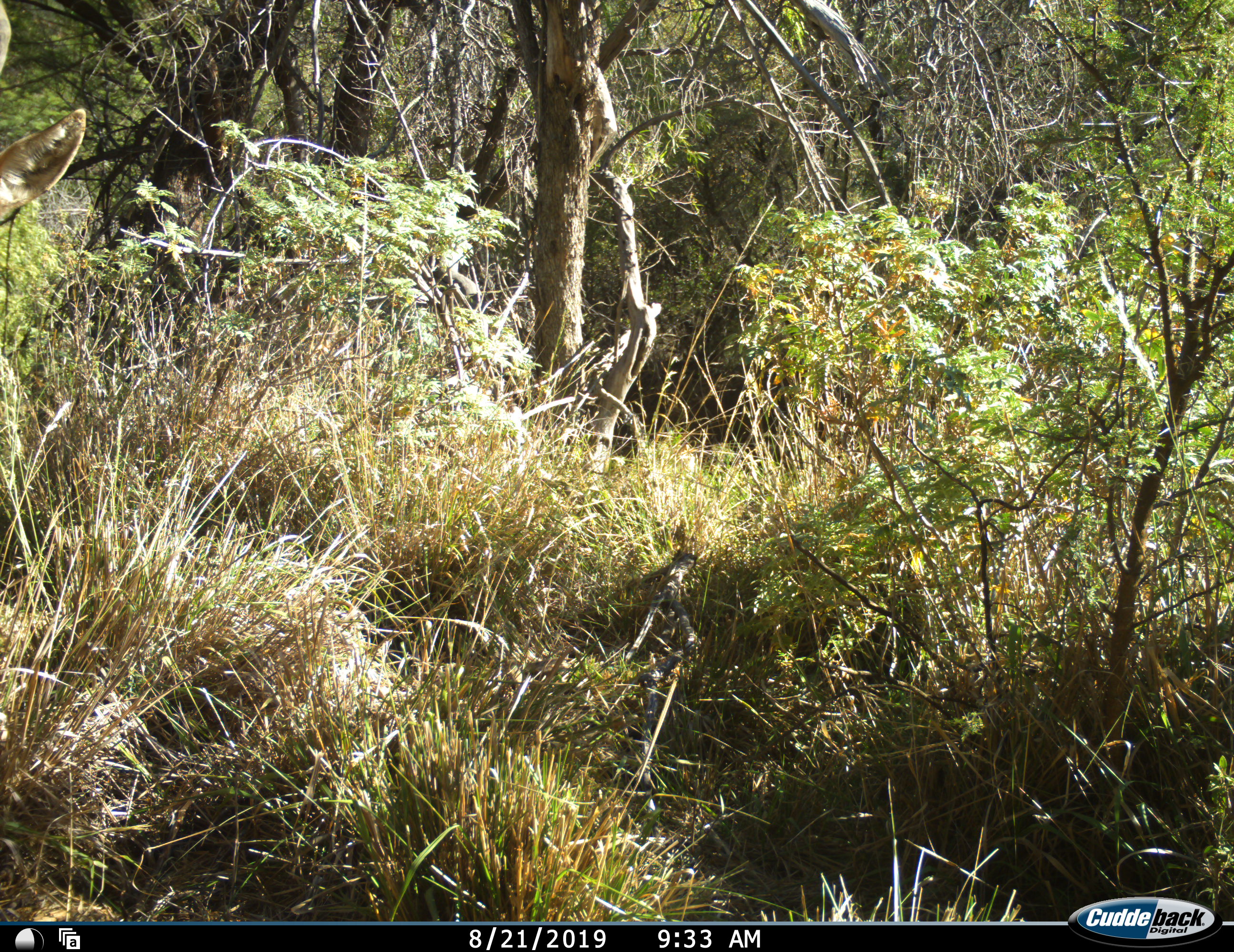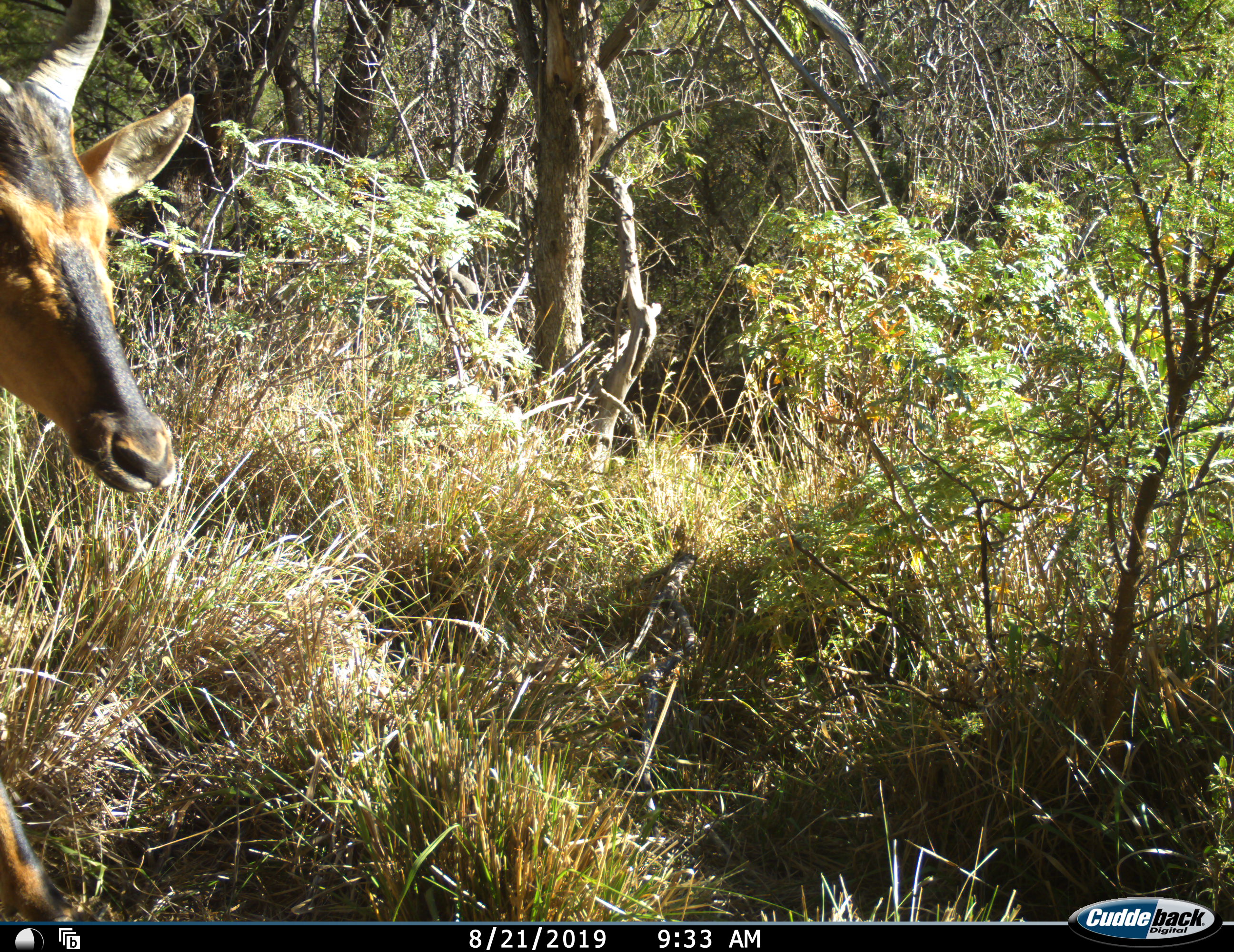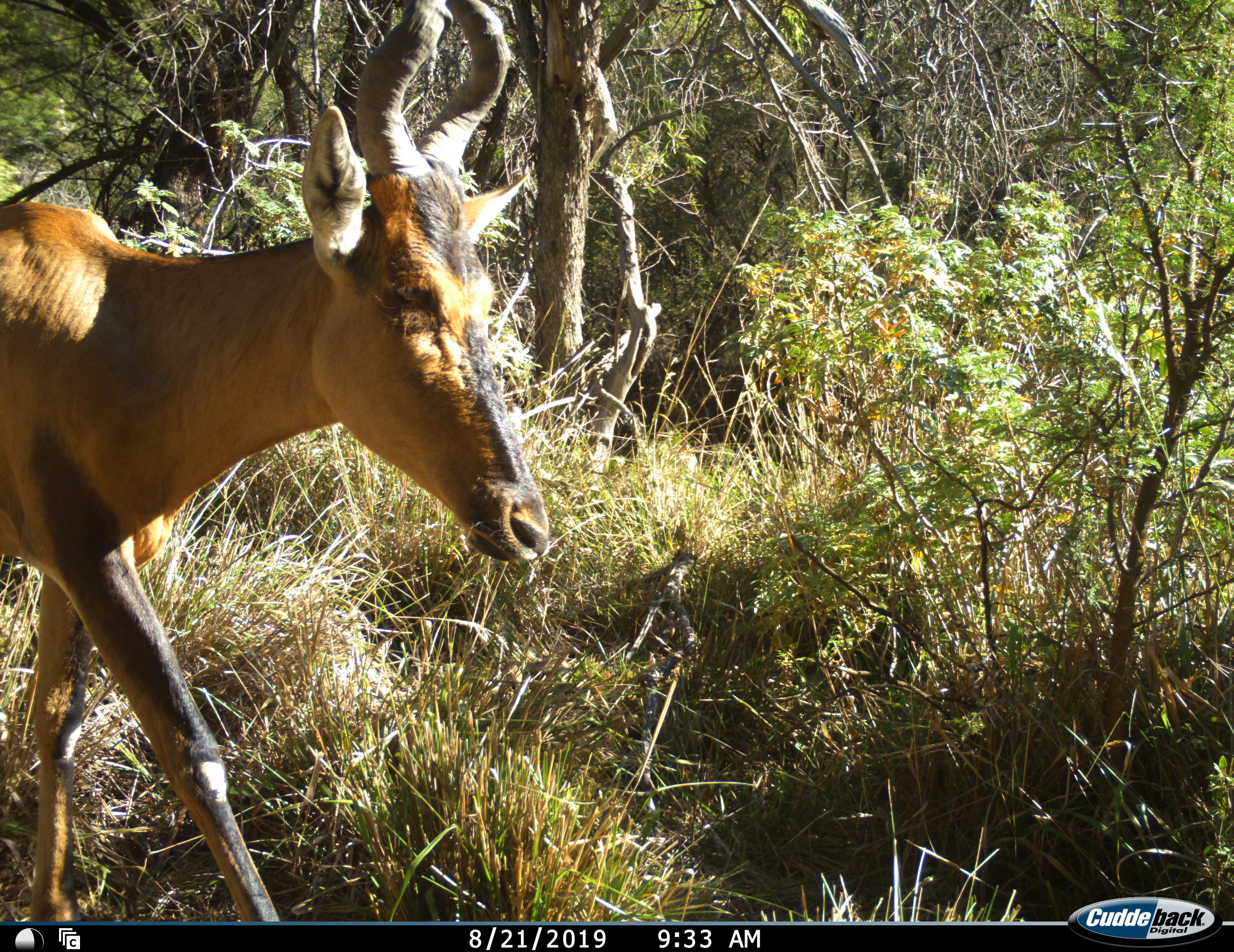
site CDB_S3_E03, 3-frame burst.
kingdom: Animalia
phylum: Chordata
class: Mammalia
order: Artiodactyla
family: Bovidae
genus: Alcelaphus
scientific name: Alcelaphus buselaphus caama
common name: red hartebeest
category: hartebeestred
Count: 1.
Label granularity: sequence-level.